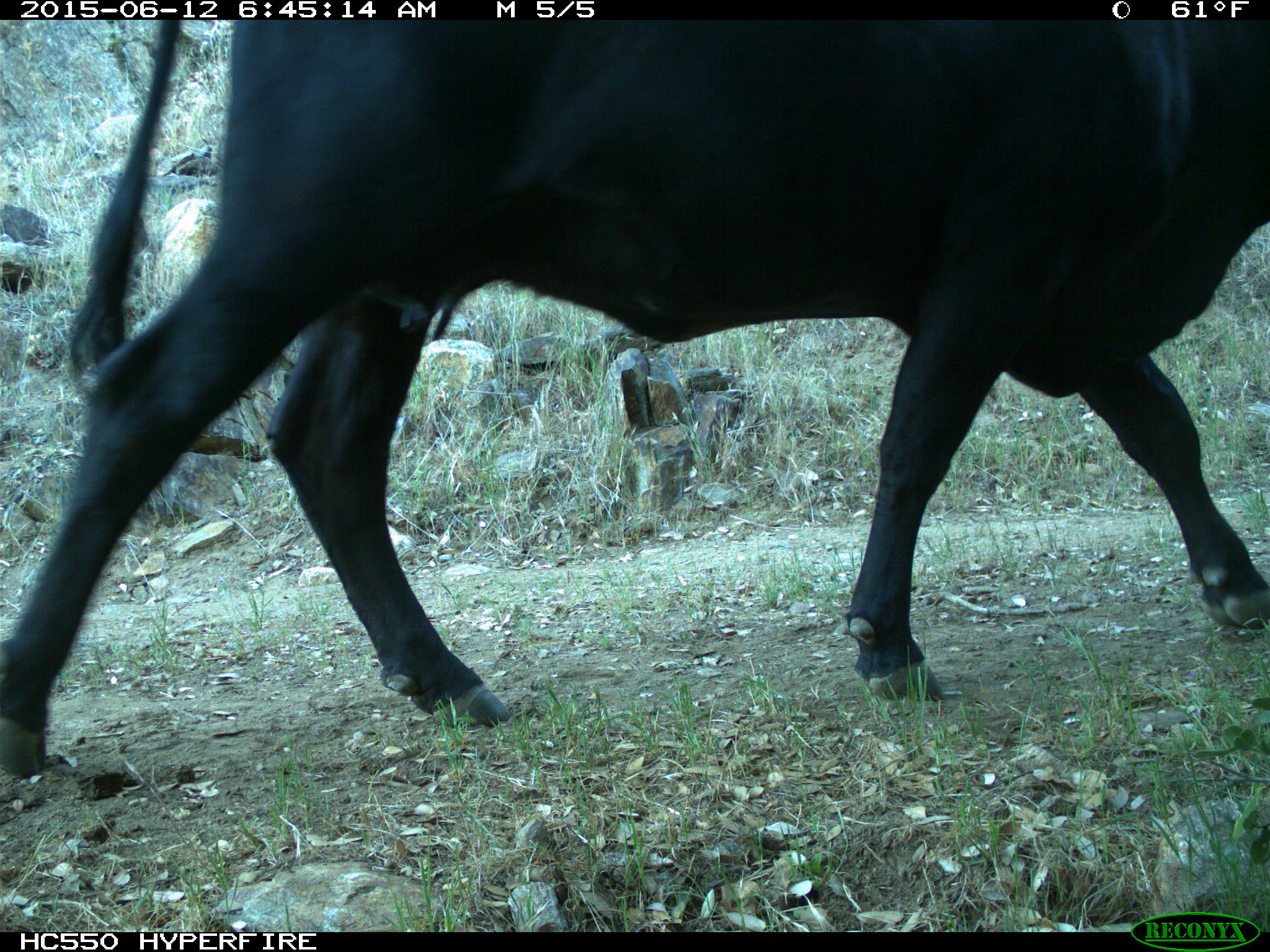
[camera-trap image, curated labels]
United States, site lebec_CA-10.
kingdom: Animalia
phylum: Chordata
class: Mammalia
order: Artiodactyla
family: Bovidae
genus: Bos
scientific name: Bos taurus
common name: domestic cow